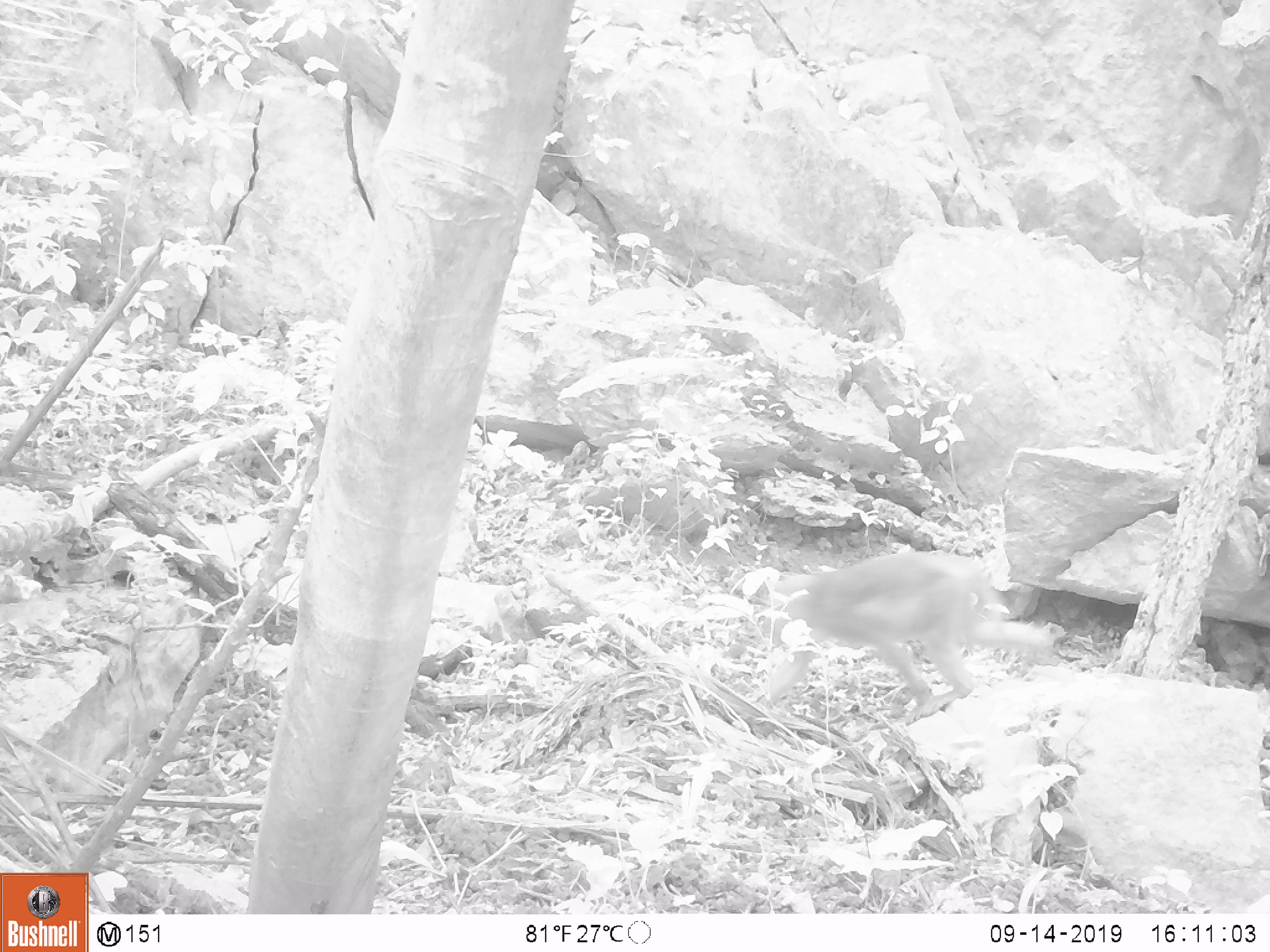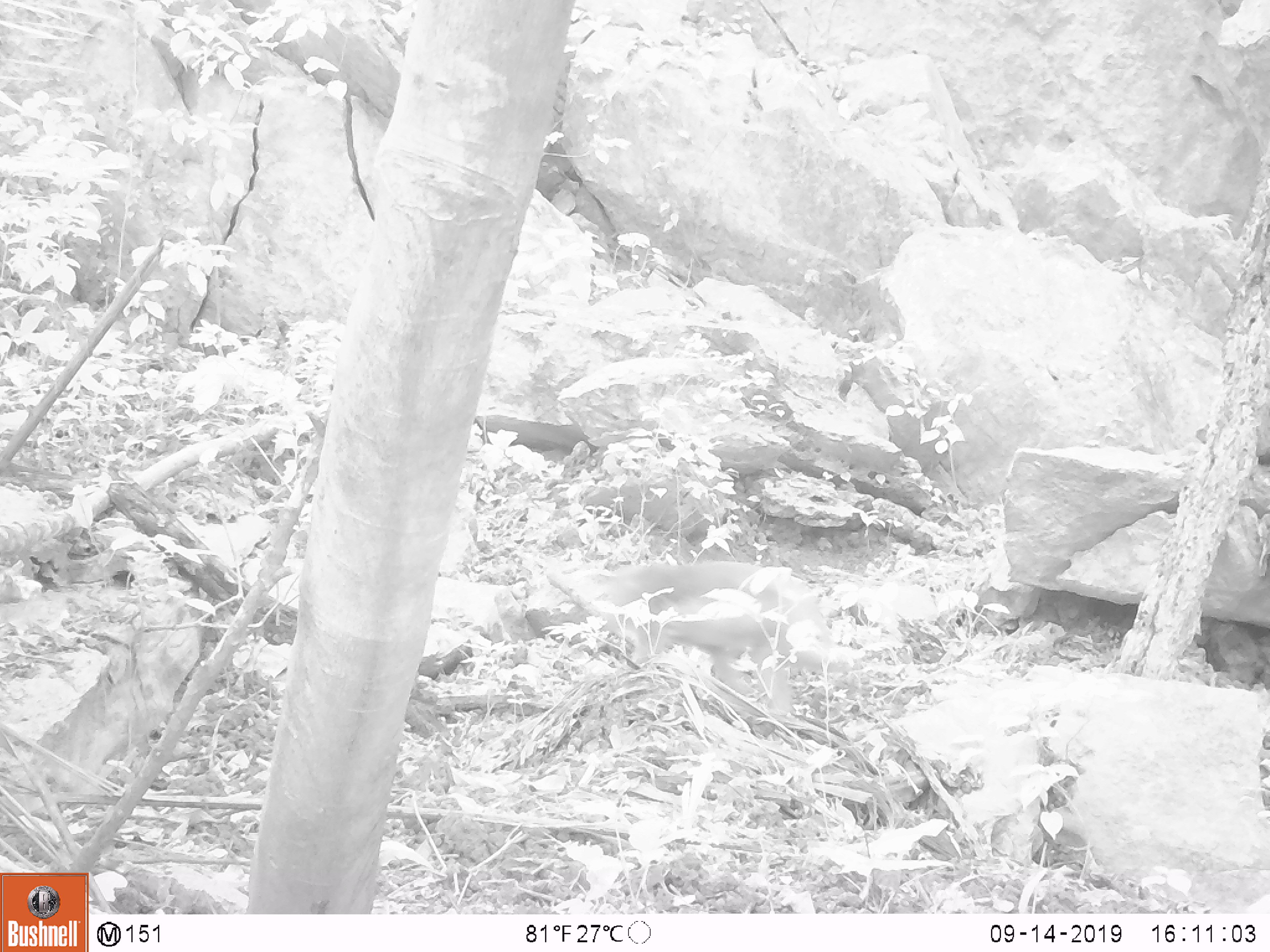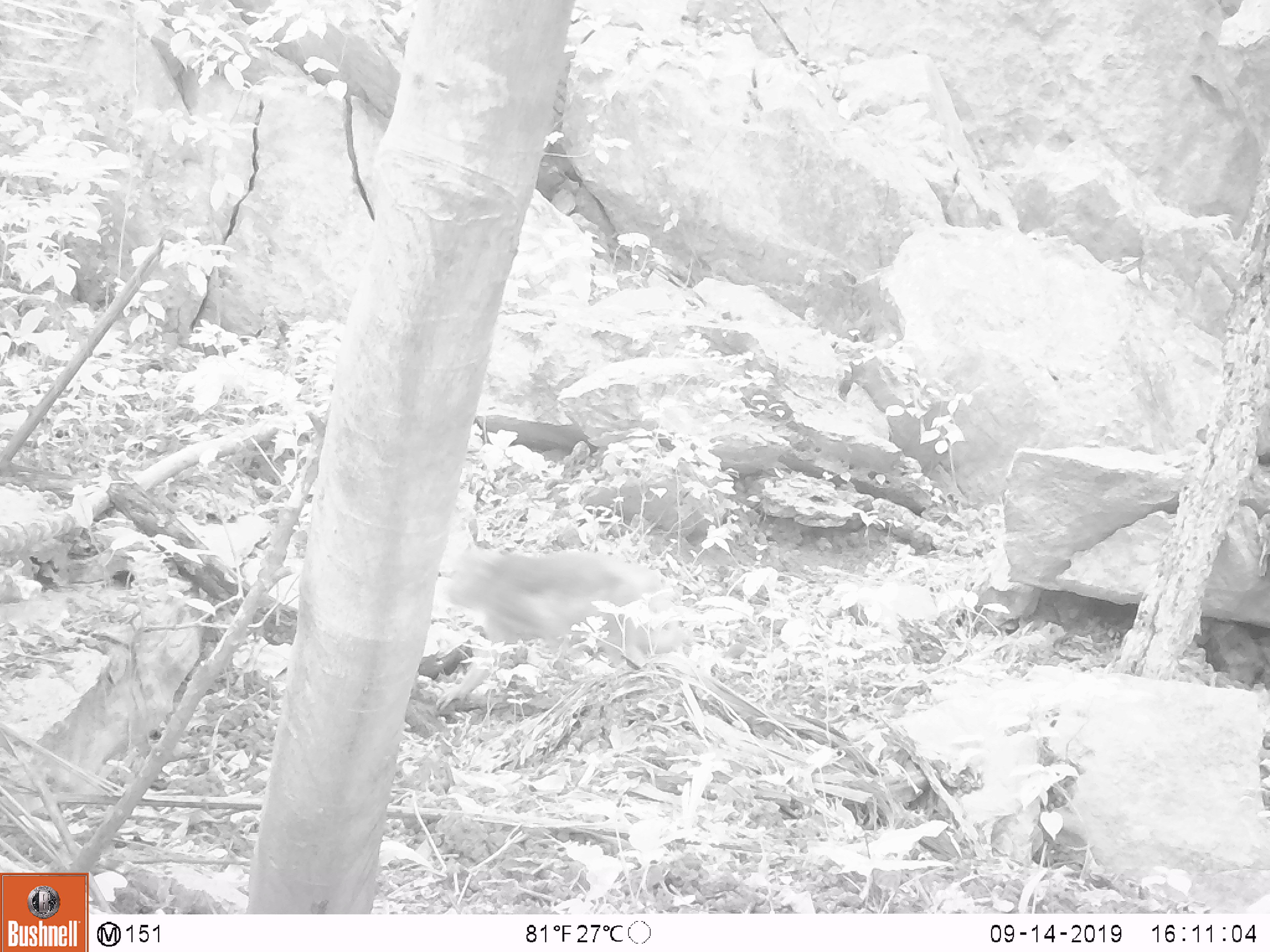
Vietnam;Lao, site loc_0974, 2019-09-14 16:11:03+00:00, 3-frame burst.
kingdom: Animalia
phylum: Chordata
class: Mammalia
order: Primates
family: Cercopithecidae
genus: Macaca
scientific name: Macaca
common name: macaque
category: macaque not stump tailed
Macaque not stump tailed (macaque) (Macaca). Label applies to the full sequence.